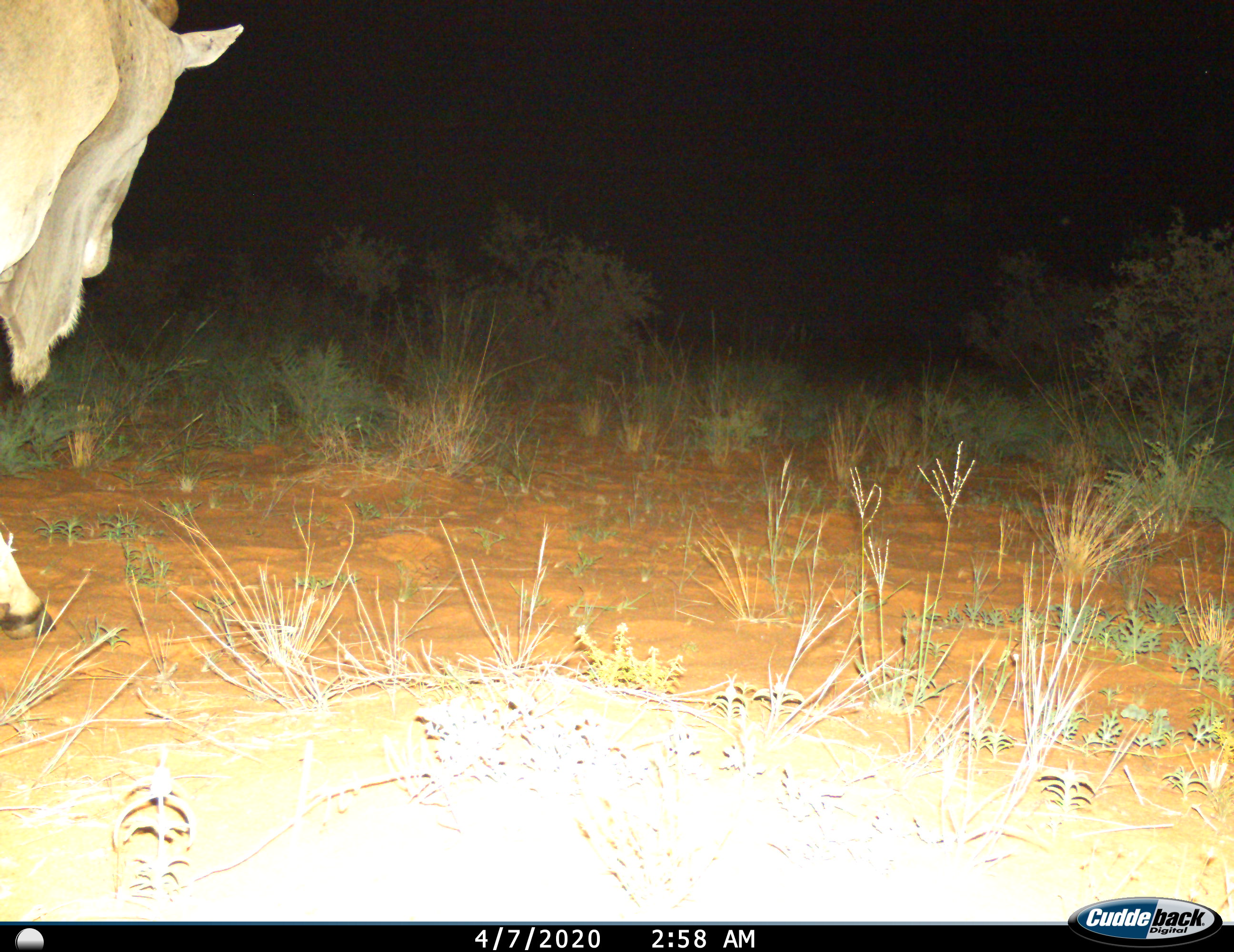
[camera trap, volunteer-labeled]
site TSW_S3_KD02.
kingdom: Animalia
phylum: Chordata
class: Mammalia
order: Artiodactyla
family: Bovidae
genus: Tragelaphus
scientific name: Tragelaphus oryx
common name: eland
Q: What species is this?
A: Eland (Tragelaphus oryx).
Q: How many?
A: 1.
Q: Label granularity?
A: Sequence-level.